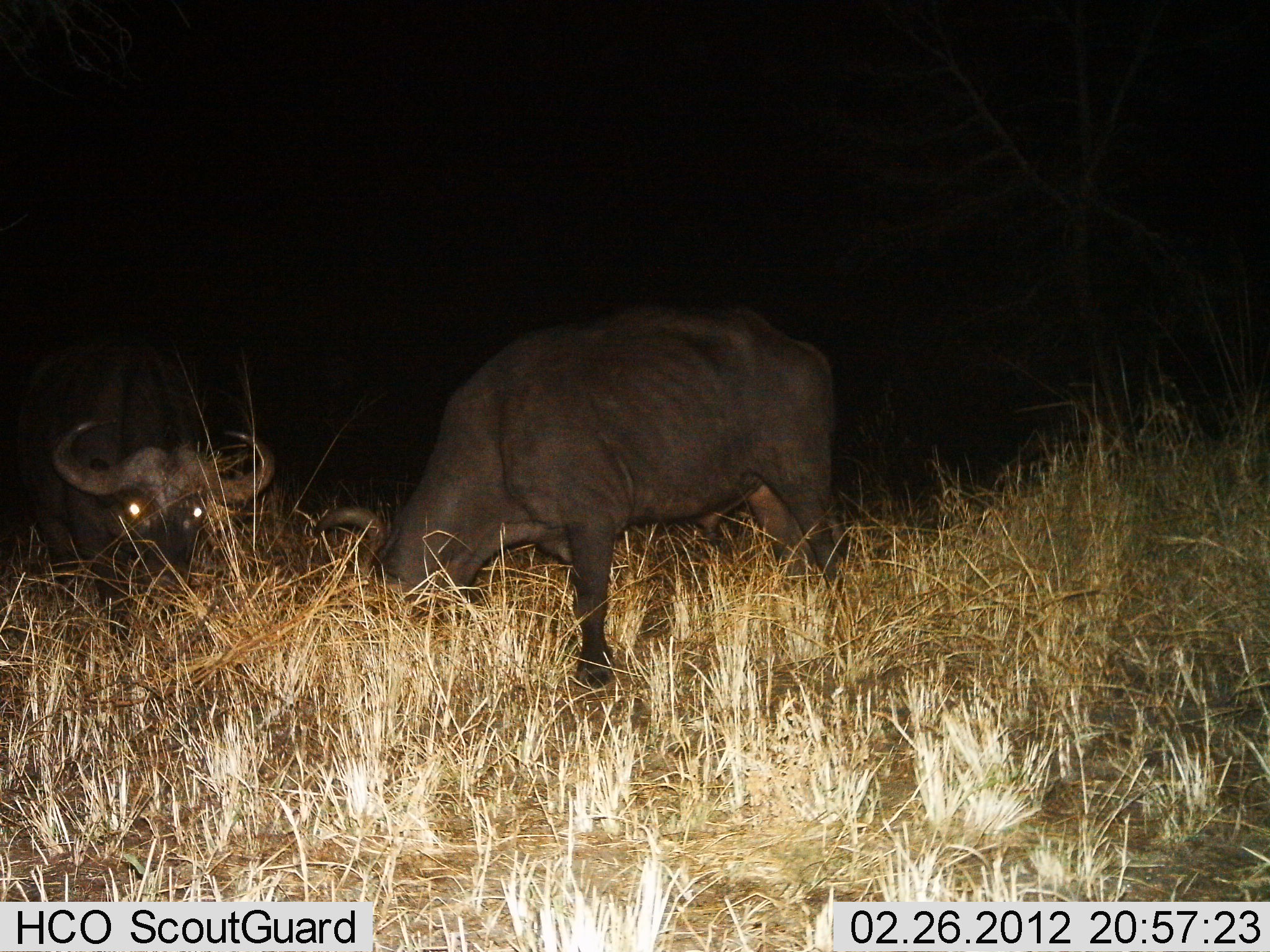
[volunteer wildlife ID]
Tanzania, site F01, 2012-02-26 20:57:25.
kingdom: Animalia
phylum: Chordata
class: Mammalia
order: Artiodactyla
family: Bovidae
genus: Syncerus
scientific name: Syncerus caffer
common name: cape buffalo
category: buffalo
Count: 2.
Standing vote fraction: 48%.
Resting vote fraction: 30%.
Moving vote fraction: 0%.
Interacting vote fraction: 0%.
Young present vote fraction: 0%.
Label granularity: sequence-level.